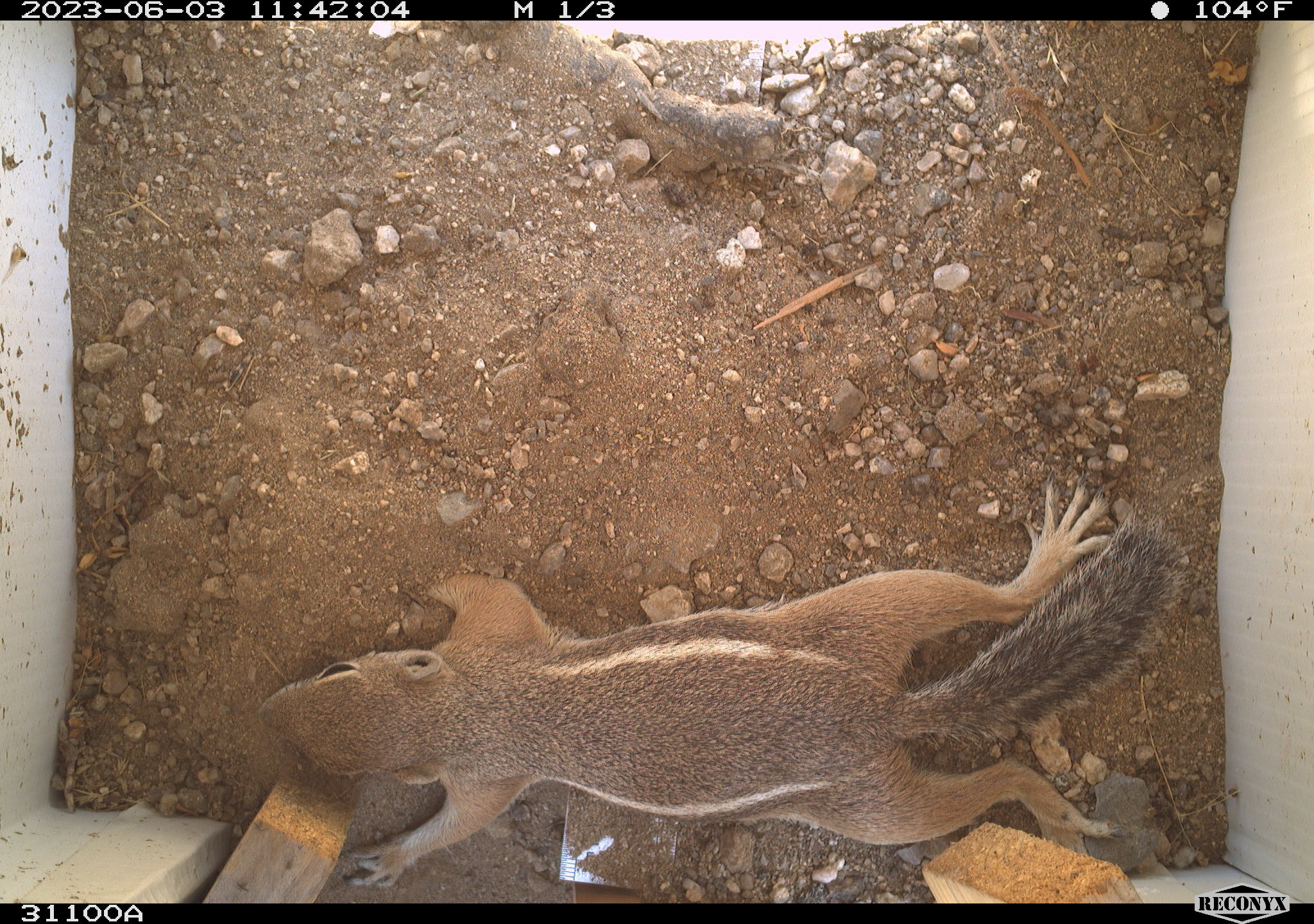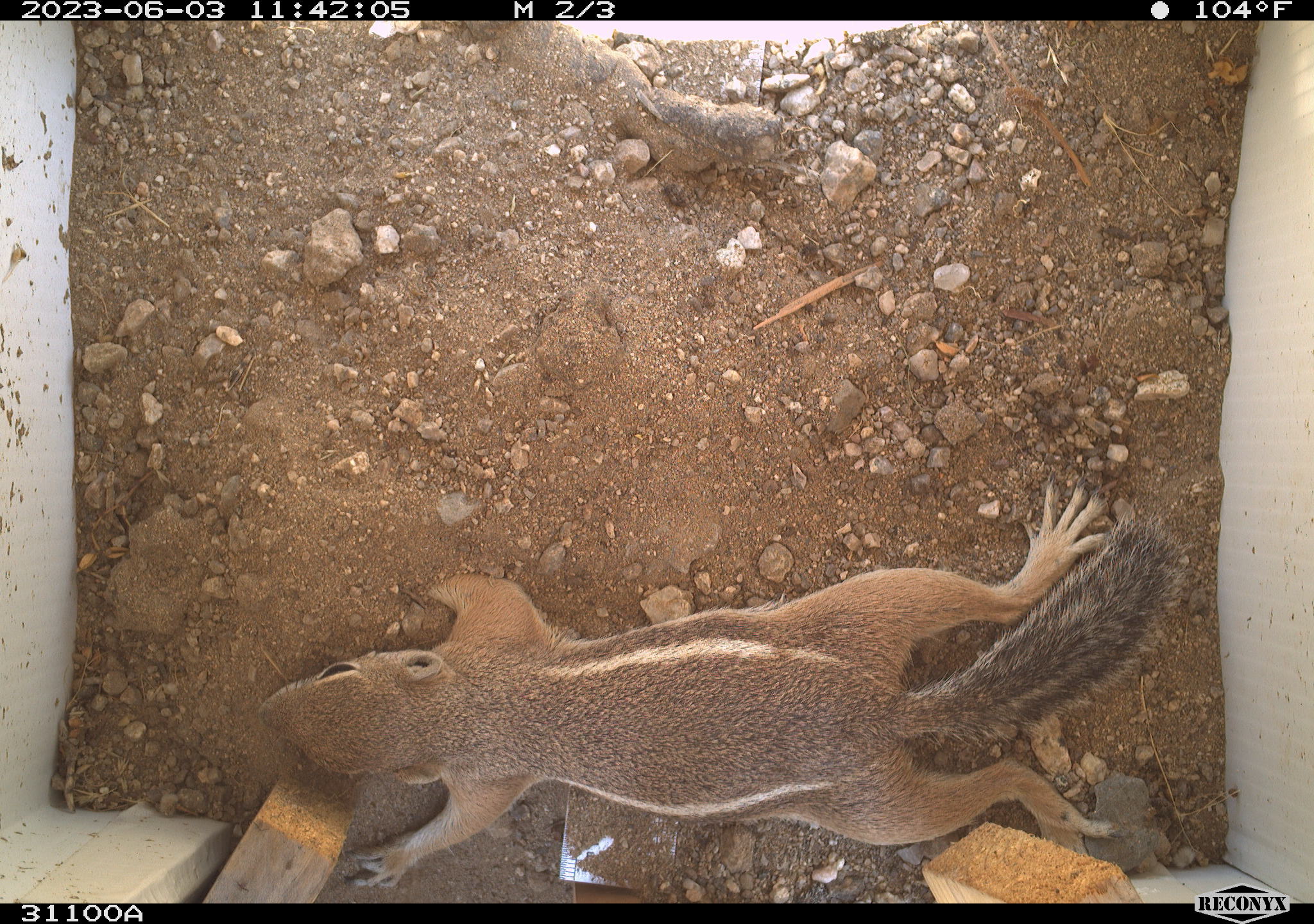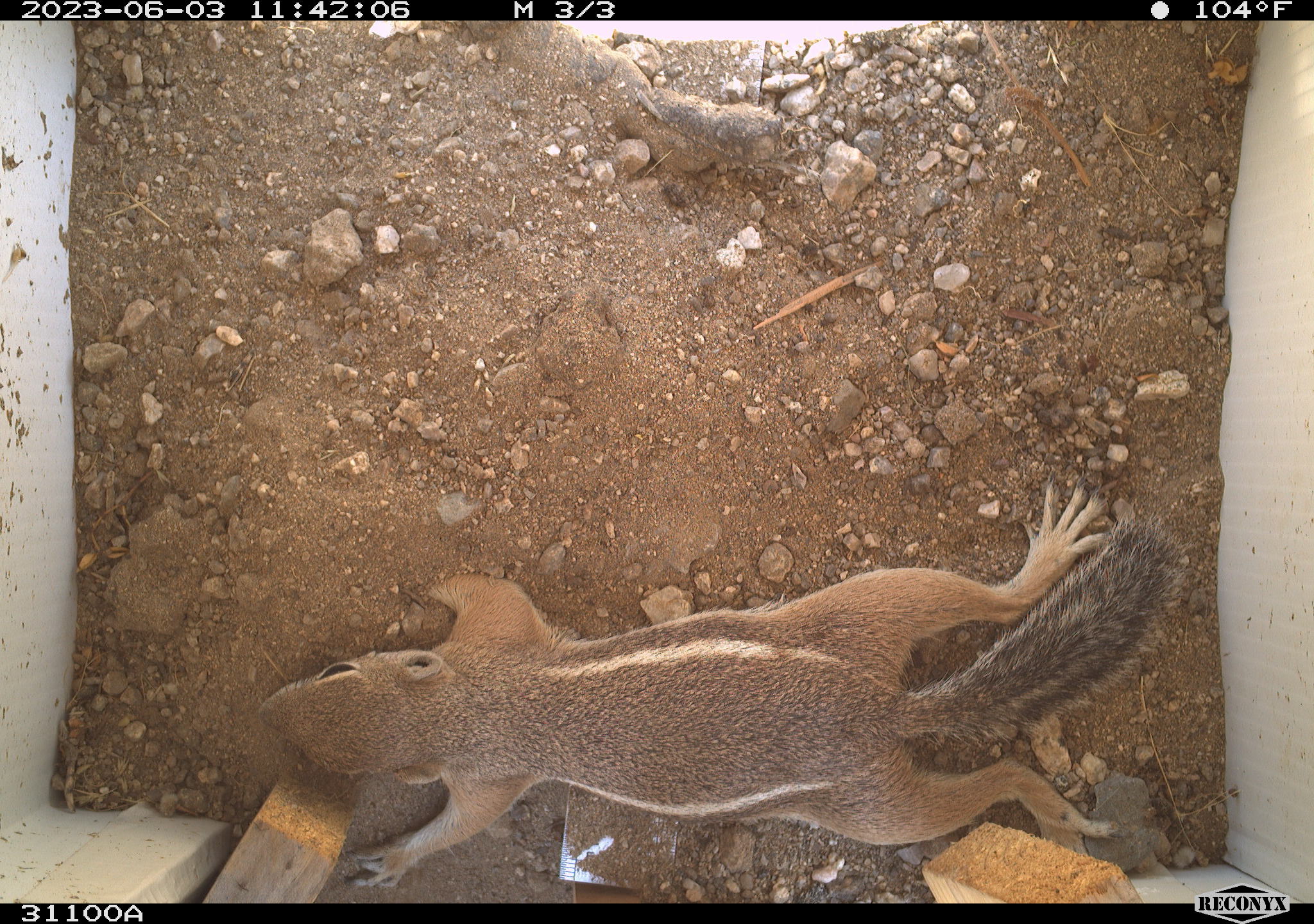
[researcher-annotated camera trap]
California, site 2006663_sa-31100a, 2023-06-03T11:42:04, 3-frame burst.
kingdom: Animalia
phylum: Chordata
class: Mammalia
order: Rodentia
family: Sciuridae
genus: Ammospermophilus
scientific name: Ammospermophilus leucurus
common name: white-tailed antelope squirrel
White-tailed antelope squirrel (Ammospermophilus leucurus).